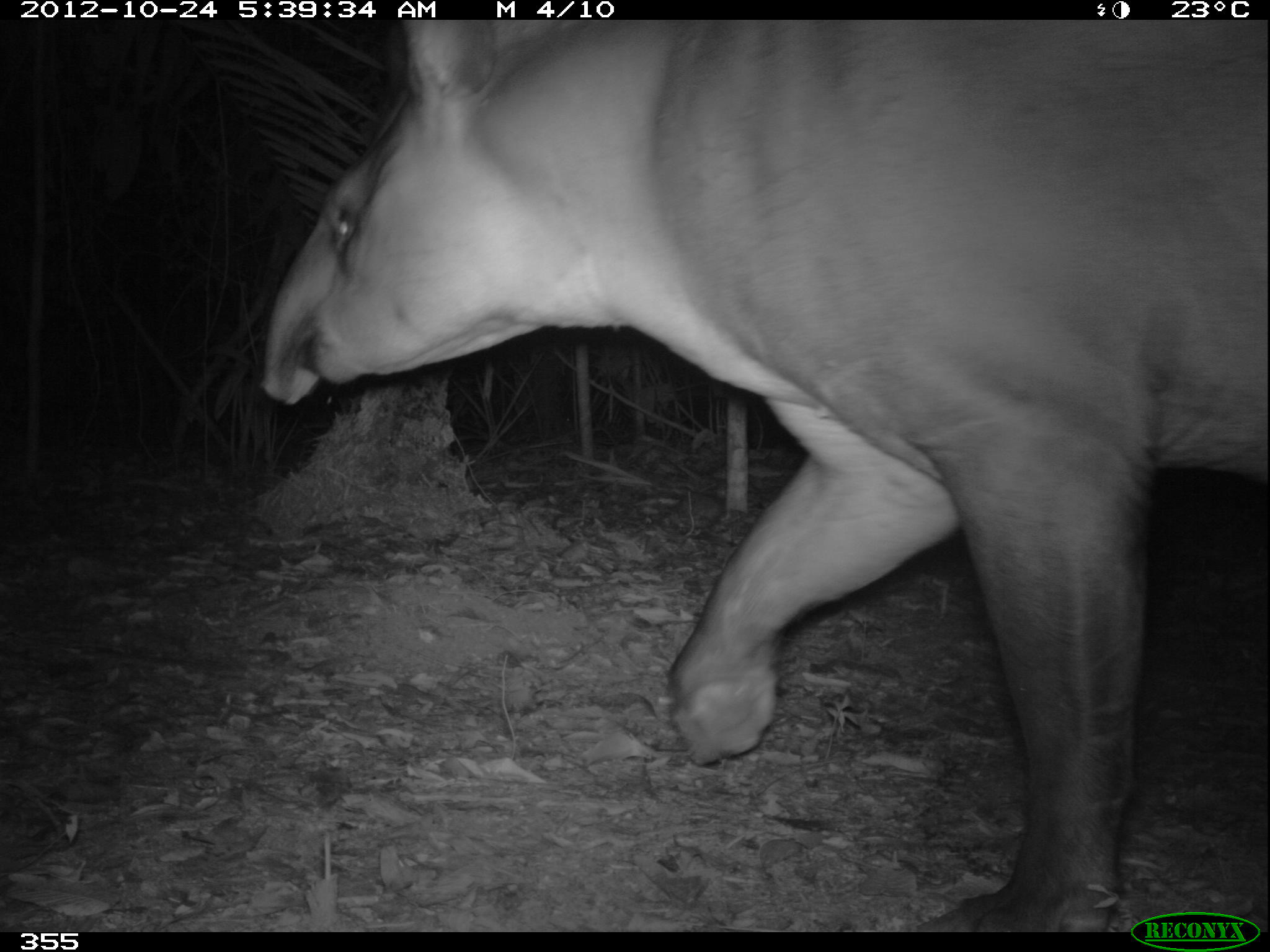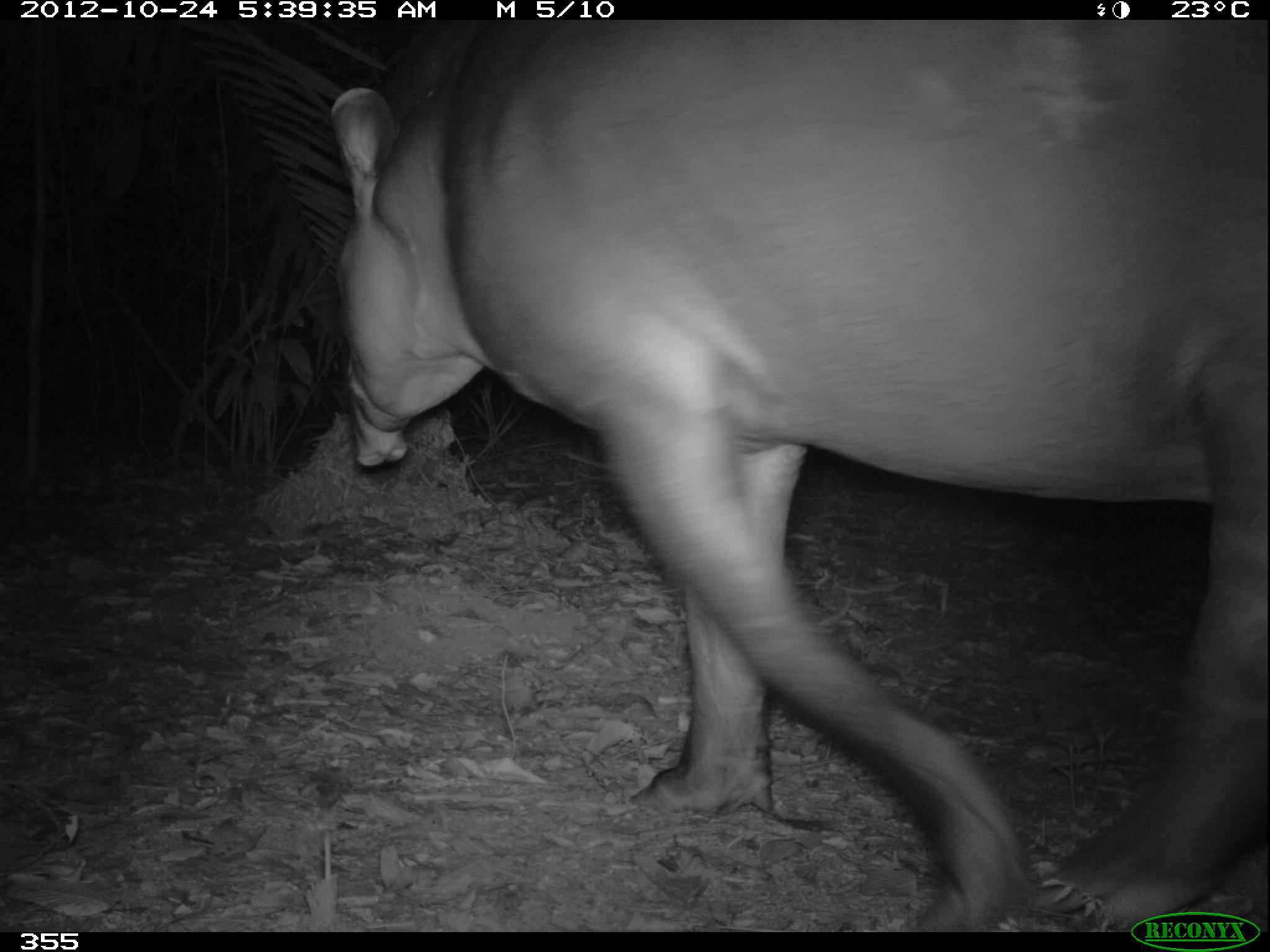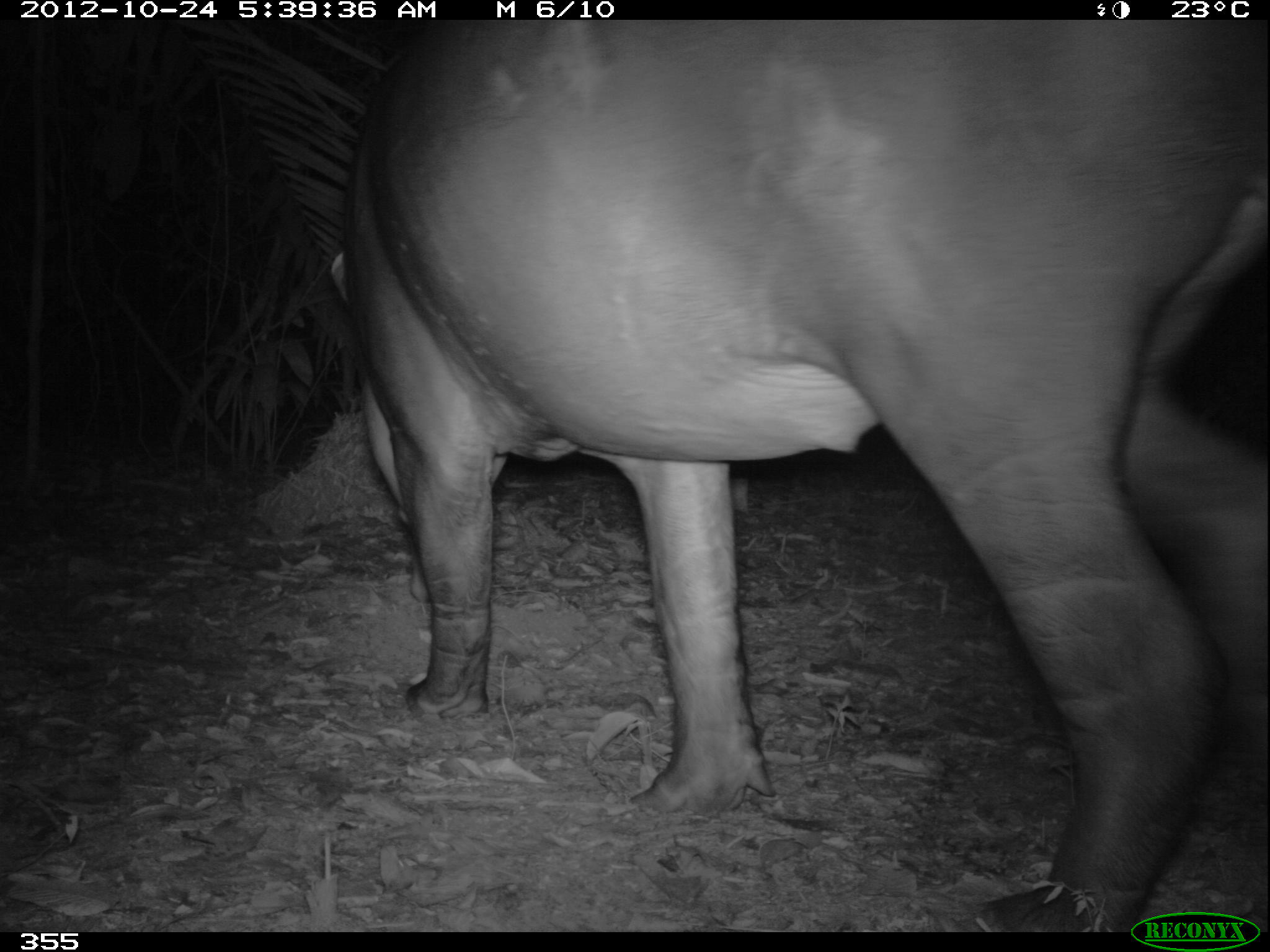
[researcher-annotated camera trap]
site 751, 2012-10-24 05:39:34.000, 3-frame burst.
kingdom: Animalia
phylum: Chordata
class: Mammalia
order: Perissodactyla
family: Tapiridae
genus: Tapirus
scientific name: Tapirus terrestris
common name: south american tapir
Tapirus terrestris (south american tapir).